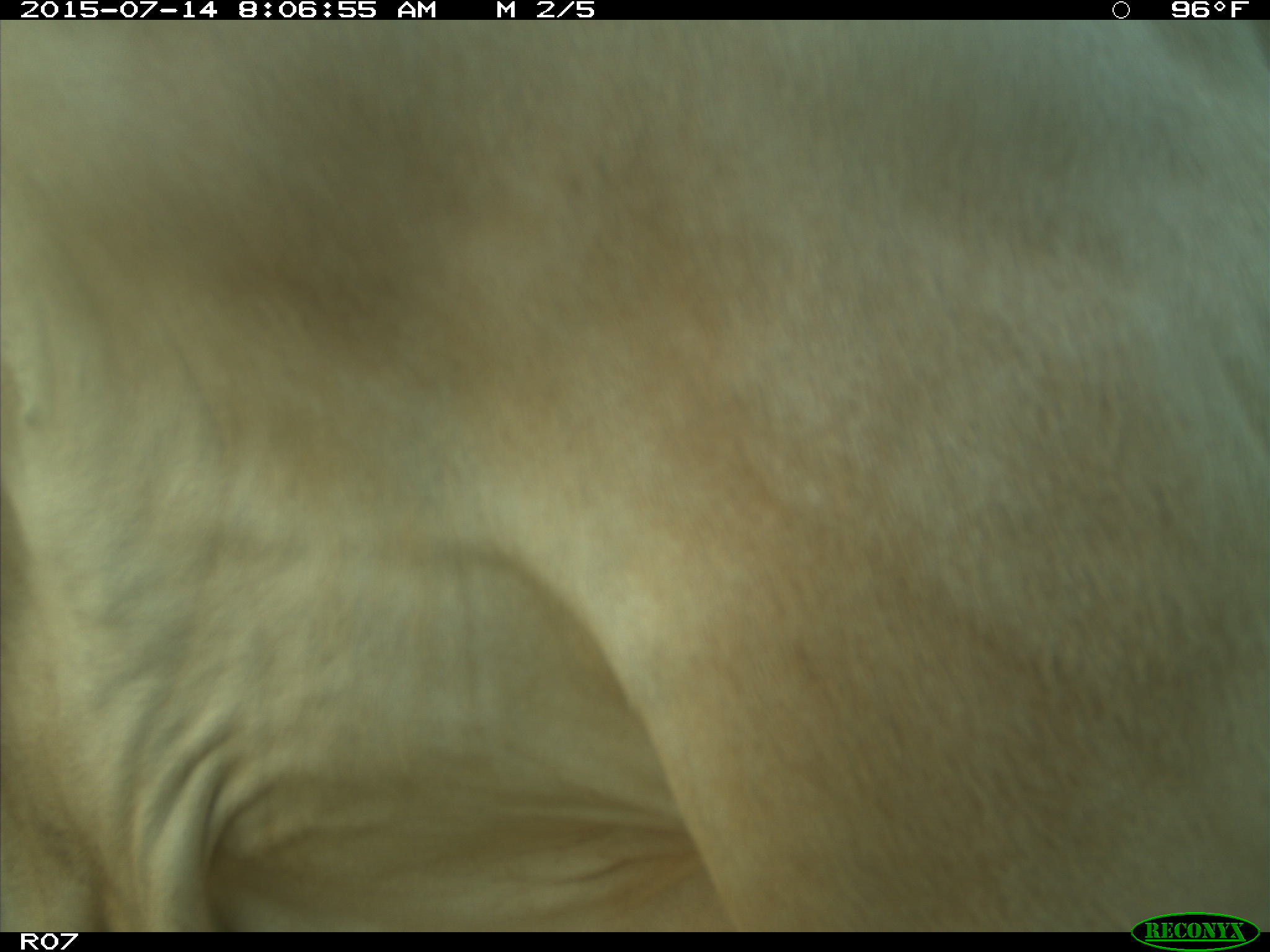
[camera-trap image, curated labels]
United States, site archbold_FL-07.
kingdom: Animalia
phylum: Chordata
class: Mammalia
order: Artiodactyla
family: Bovidae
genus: Bos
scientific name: Bos taurus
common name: domestic cow